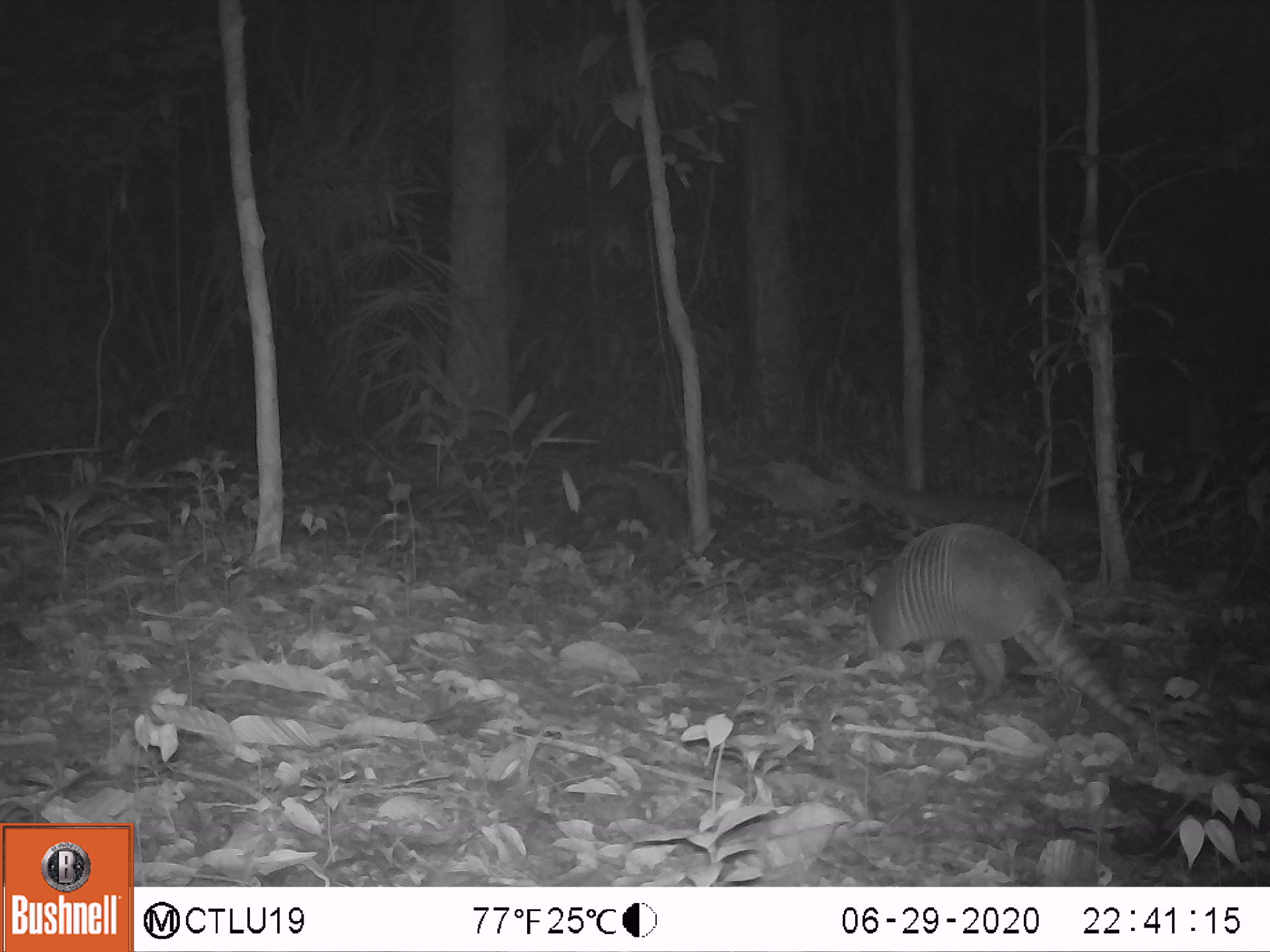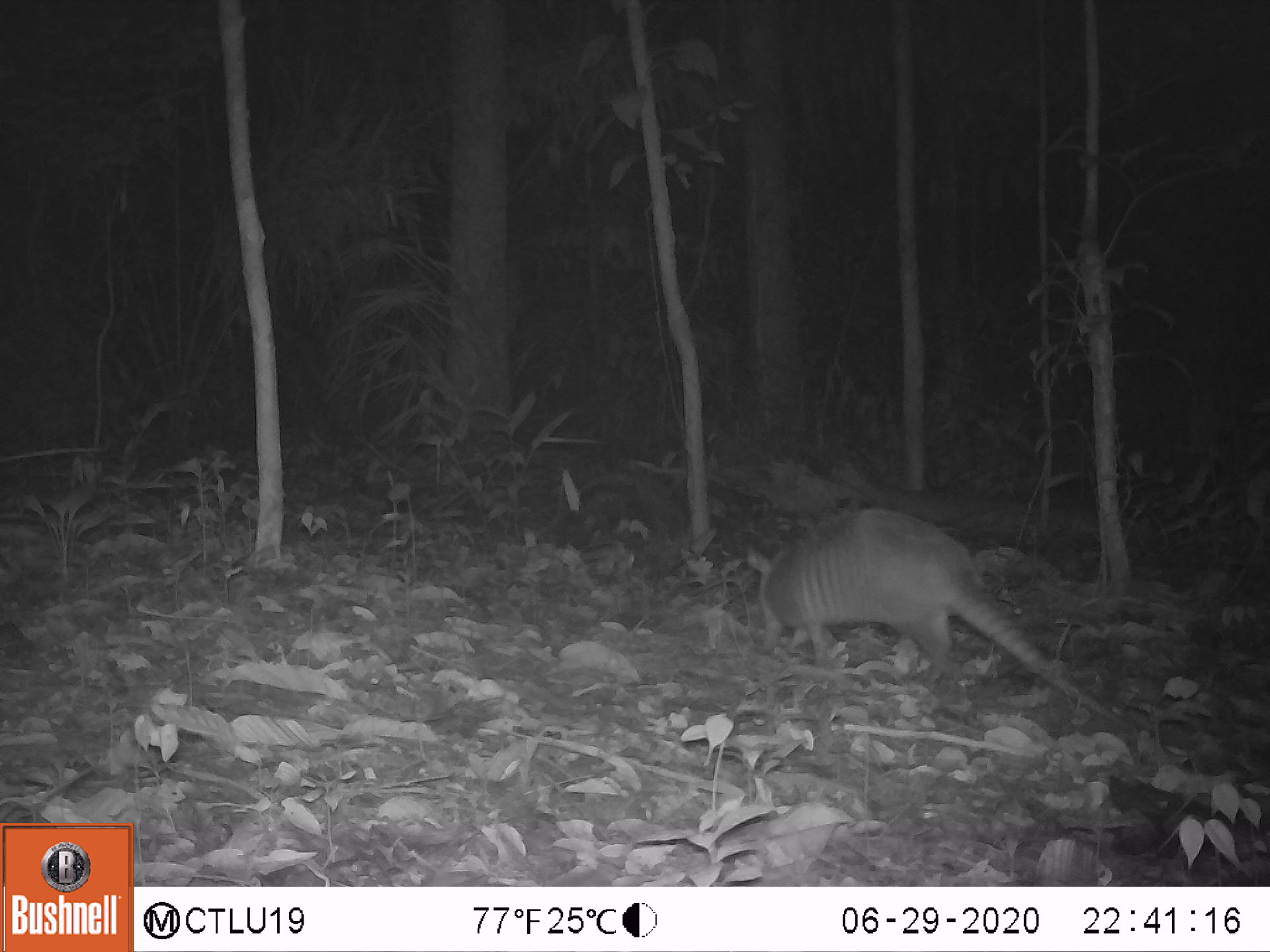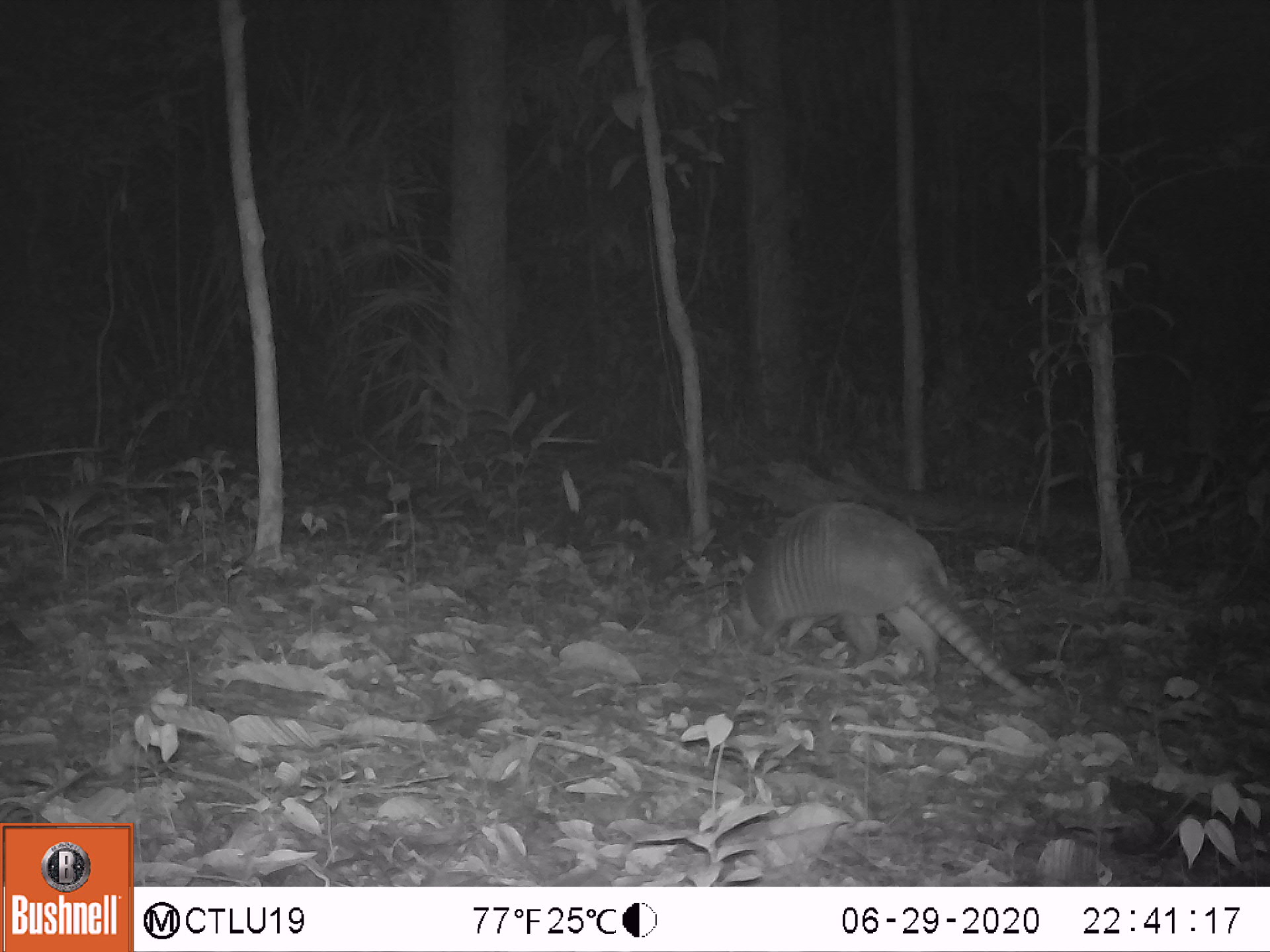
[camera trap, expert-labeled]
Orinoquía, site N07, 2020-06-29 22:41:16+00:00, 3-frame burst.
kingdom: Animalia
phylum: Chordata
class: Mammalia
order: Cingulata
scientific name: Cingulata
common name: armadillo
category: unknown armadillo